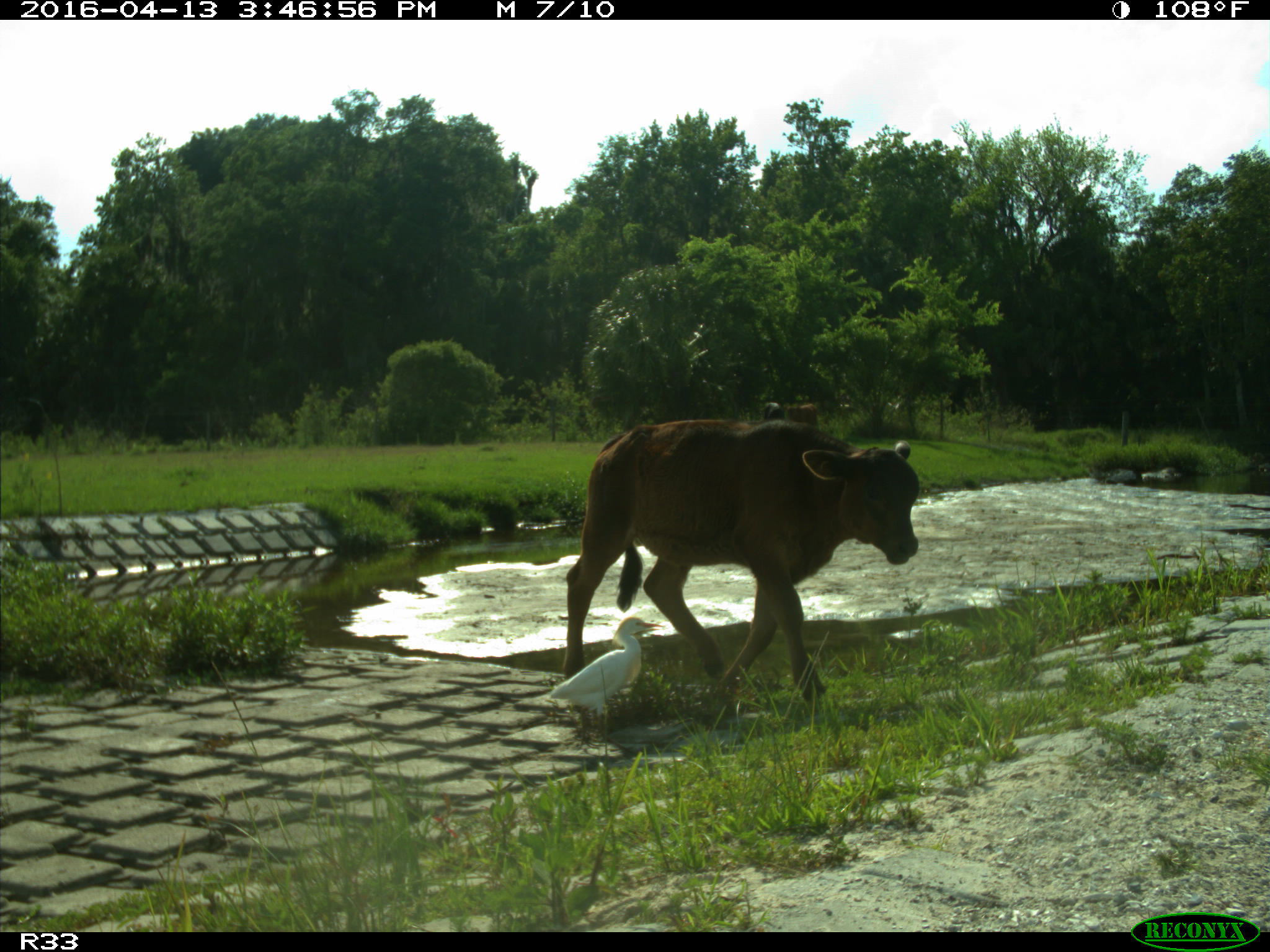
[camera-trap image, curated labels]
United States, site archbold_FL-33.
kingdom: Animalia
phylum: Chordata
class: Mammalia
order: Artiodactyla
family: Bovidae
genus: Bos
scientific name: Bos taurus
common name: domestic cow